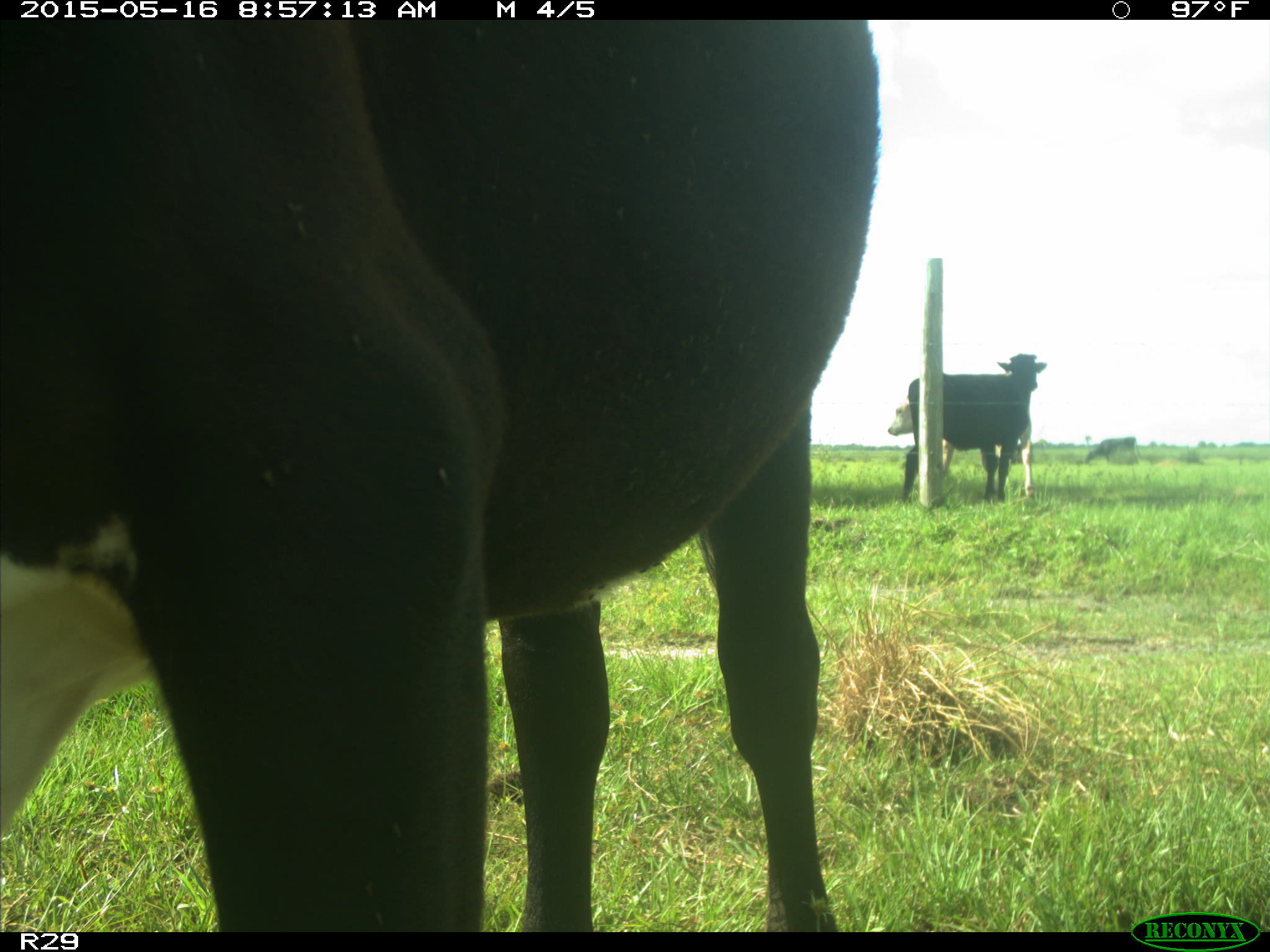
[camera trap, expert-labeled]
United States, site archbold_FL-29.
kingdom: Animalia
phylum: Chordata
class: Mammalia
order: Artiodactyla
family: Bovidae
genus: Bos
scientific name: Bos taurus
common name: domestic cow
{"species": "Bos taurus (domestic cow)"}